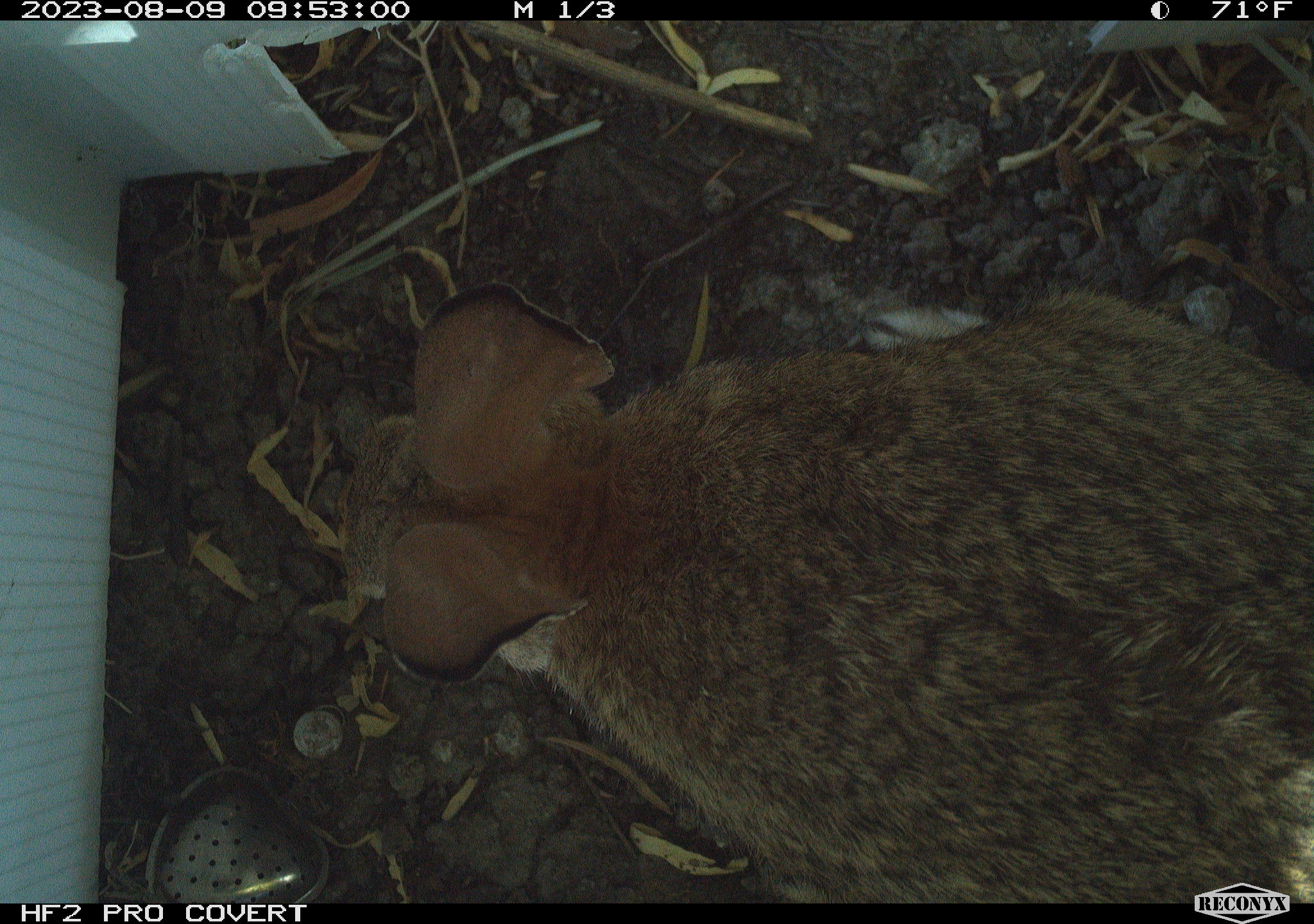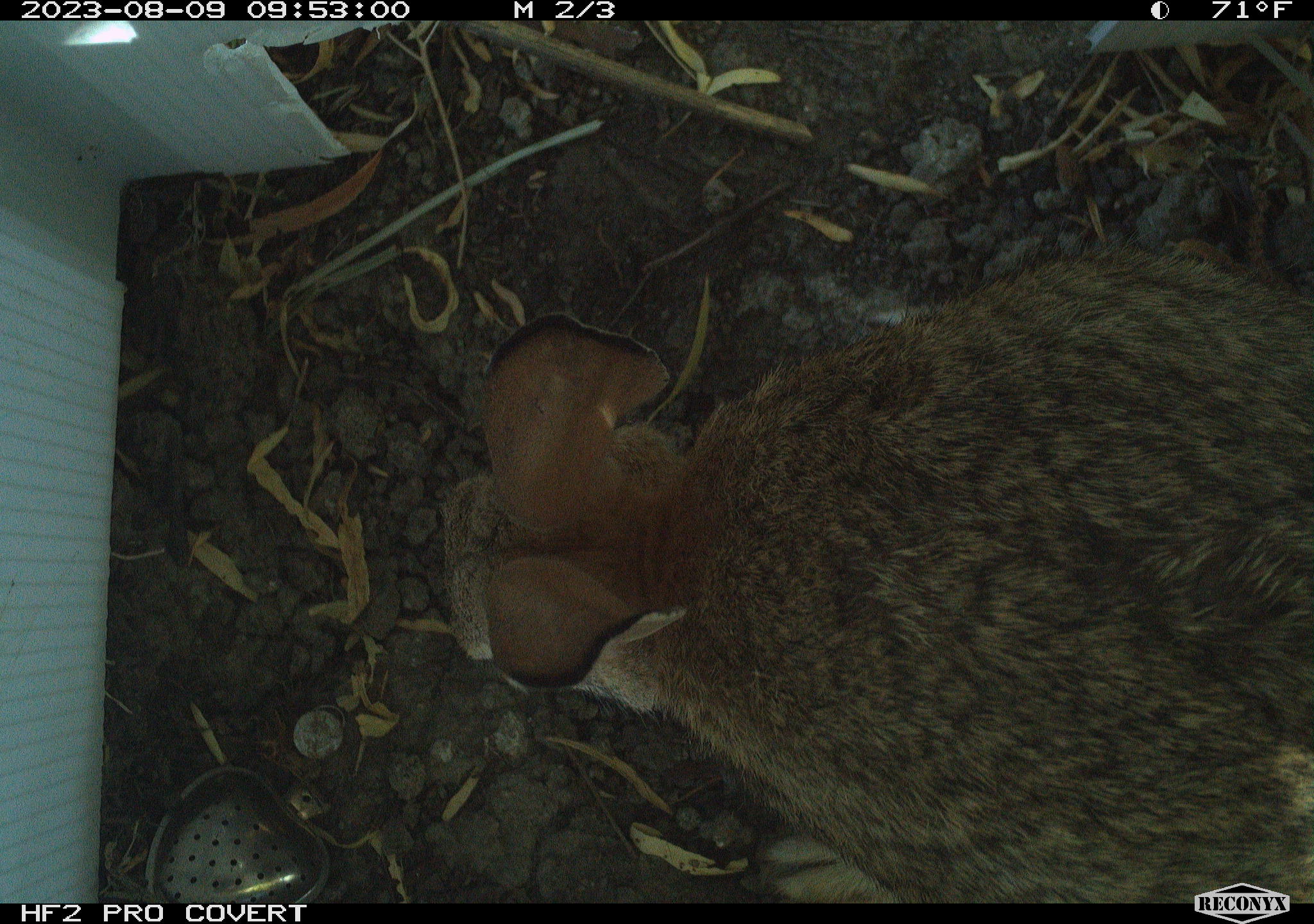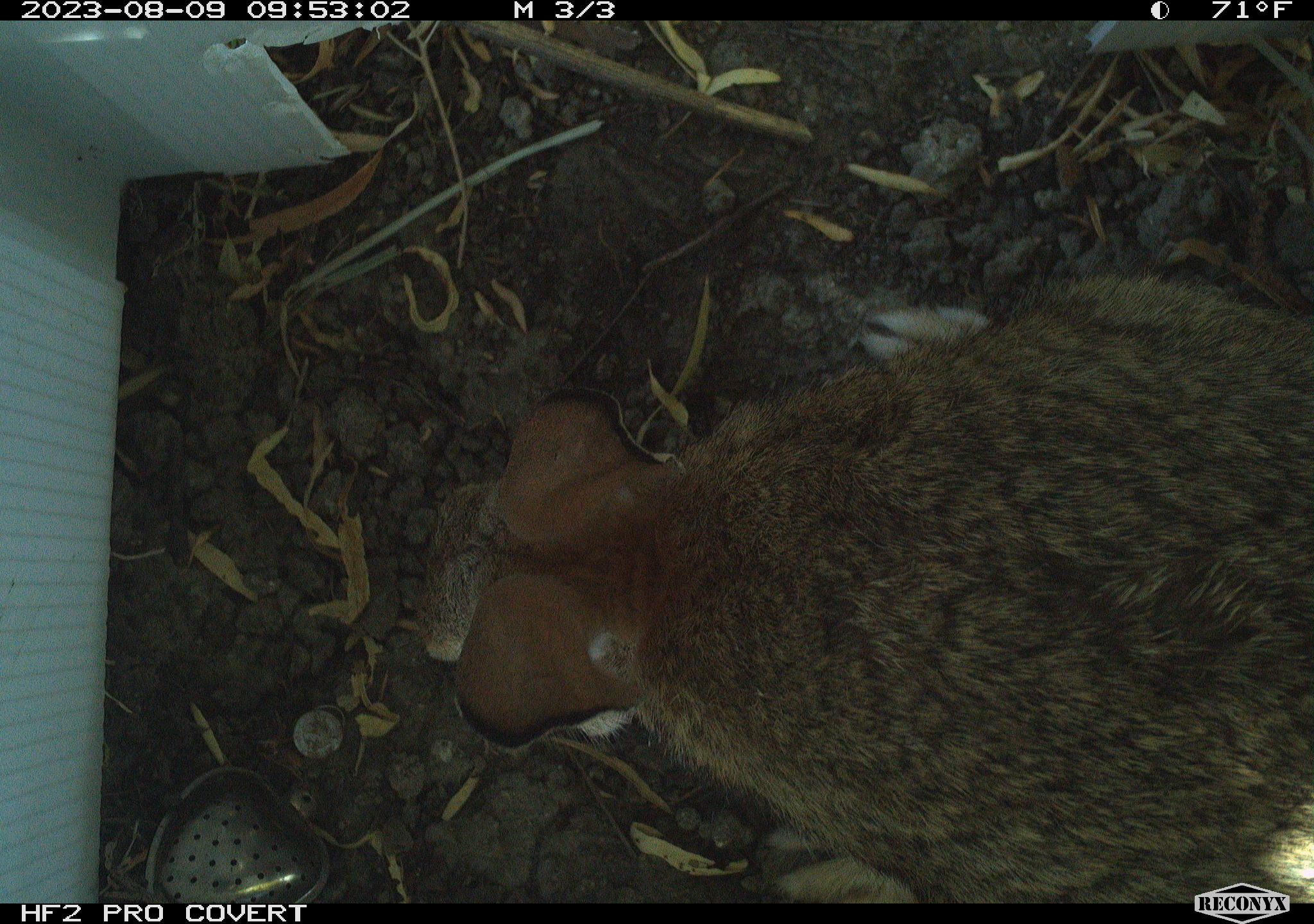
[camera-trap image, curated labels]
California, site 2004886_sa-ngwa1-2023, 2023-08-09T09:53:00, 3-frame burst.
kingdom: Animalia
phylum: Chordata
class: Mammalia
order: Lagomorpha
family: Leporidae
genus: Sylvilagus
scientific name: Sylvilagus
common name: cottontail rabbits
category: sylvilagus species